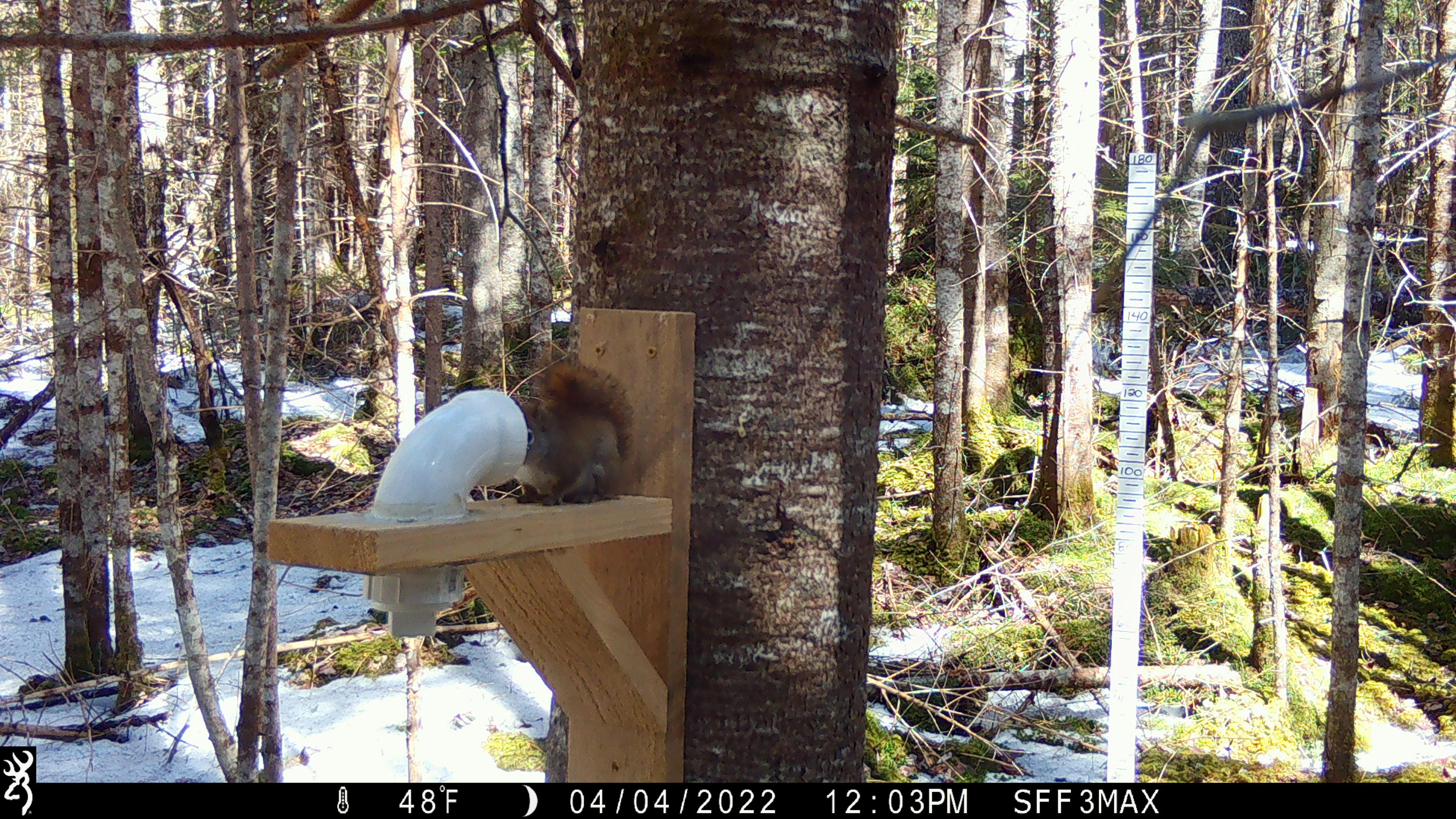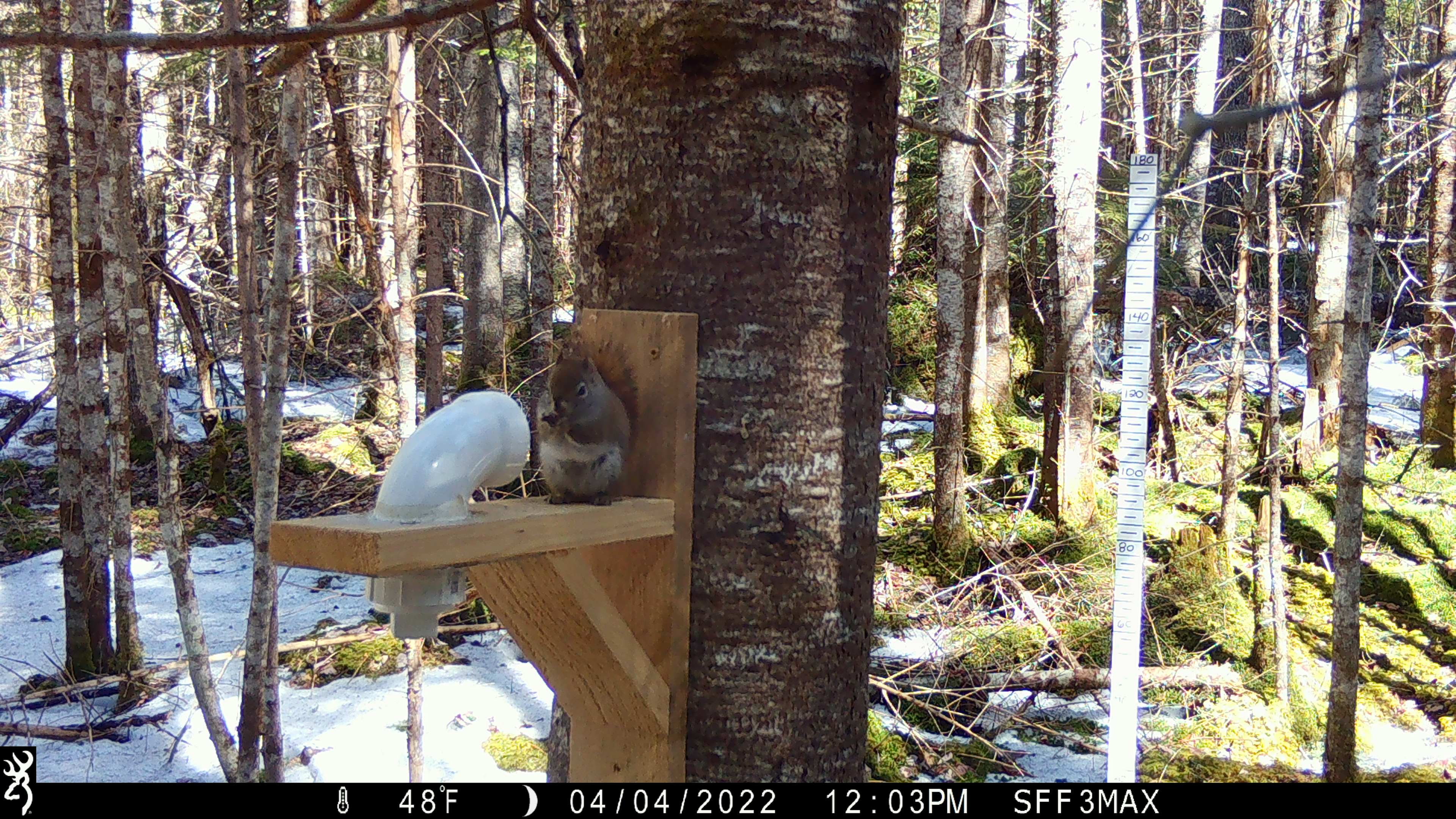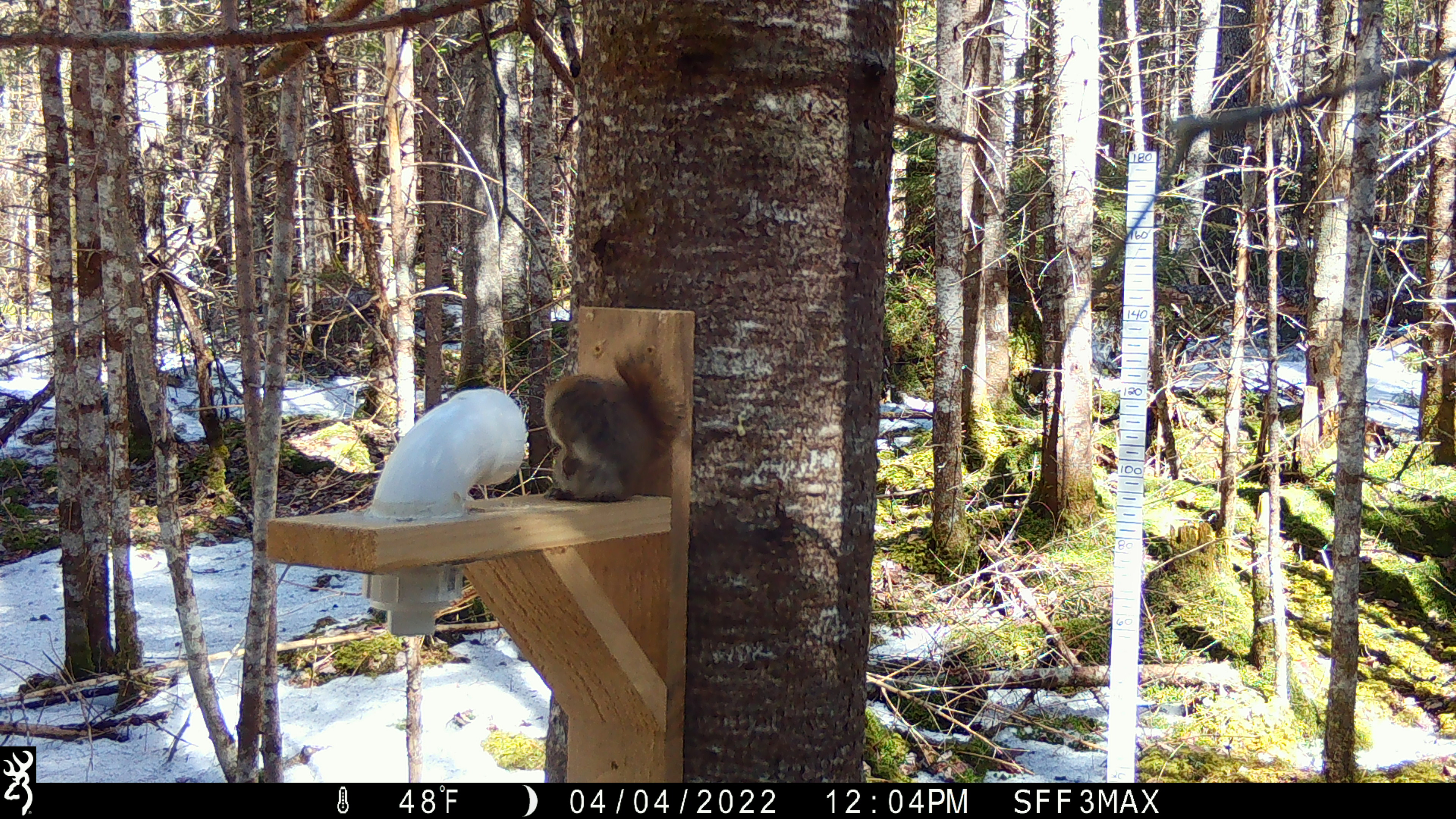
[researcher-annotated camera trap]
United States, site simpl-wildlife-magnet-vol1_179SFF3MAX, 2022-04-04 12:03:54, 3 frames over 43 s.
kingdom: Animalia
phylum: Chordata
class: Mammalia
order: Rodentia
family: Sciuridae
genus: Tamiasciurus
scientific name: Tamiasciurus hudsonicus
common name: red squirrel